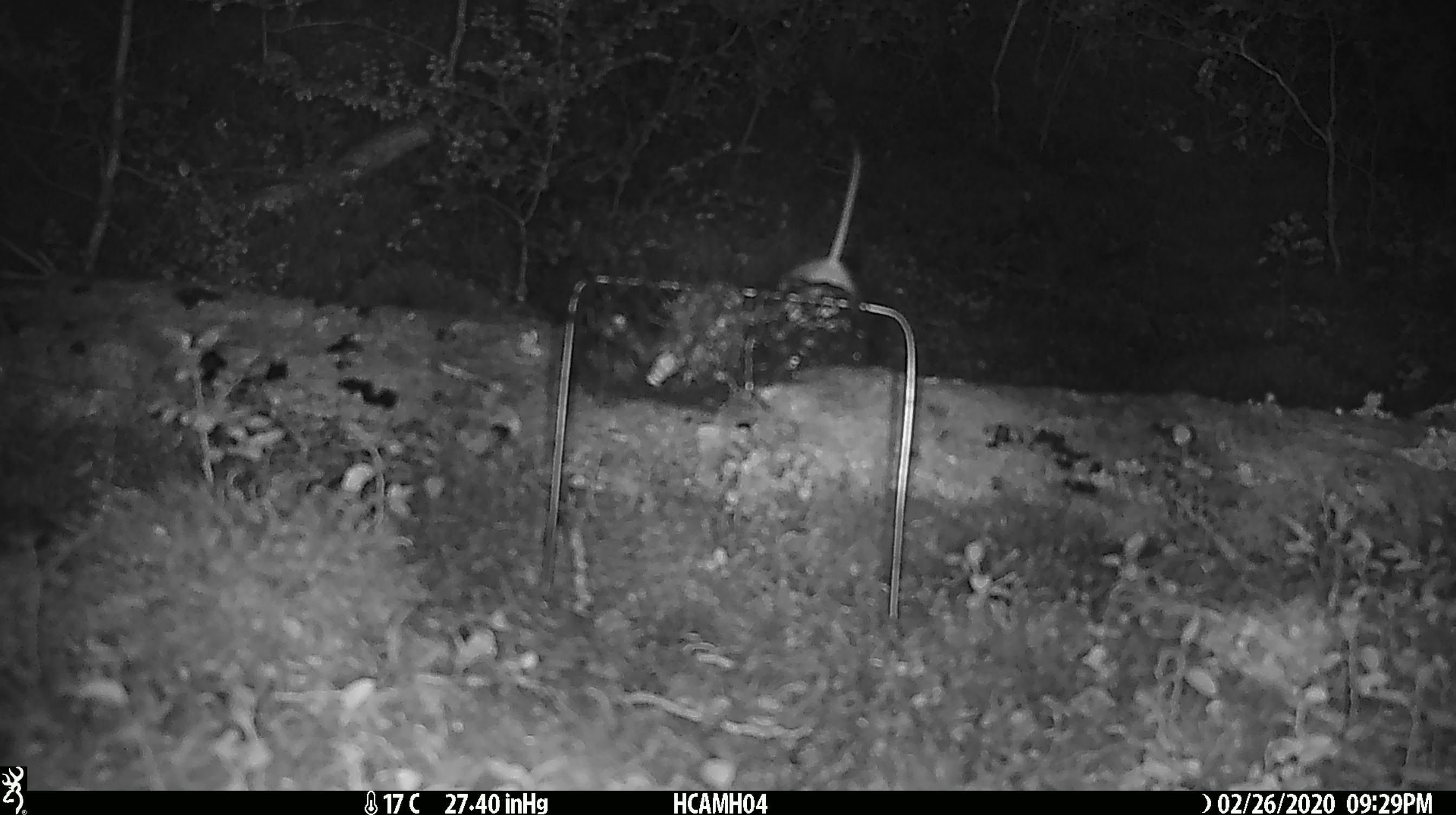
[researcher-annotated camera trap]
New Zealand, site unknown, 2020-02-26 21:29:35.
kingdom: Animalia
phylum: Chordata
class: Mammalia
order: Rodentia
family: Muridae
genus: Mus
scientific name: Mus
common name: mouse